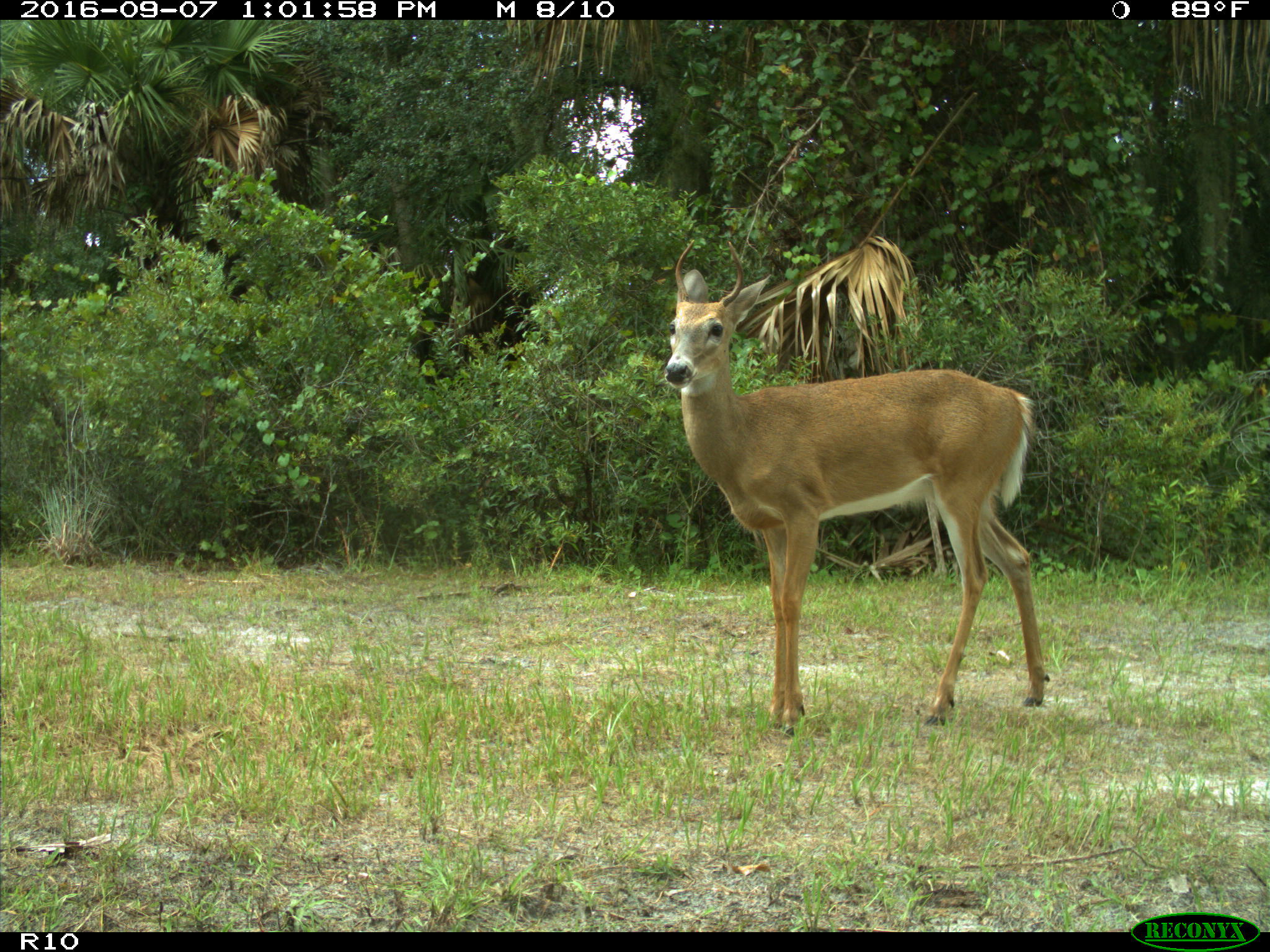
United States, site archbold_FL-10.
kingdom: Animalia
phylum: Chordata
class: Mammalia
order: Artiodactyla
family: Cervidae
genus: Odocoileus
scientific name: Odocoileus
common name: deer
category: unidentified deer